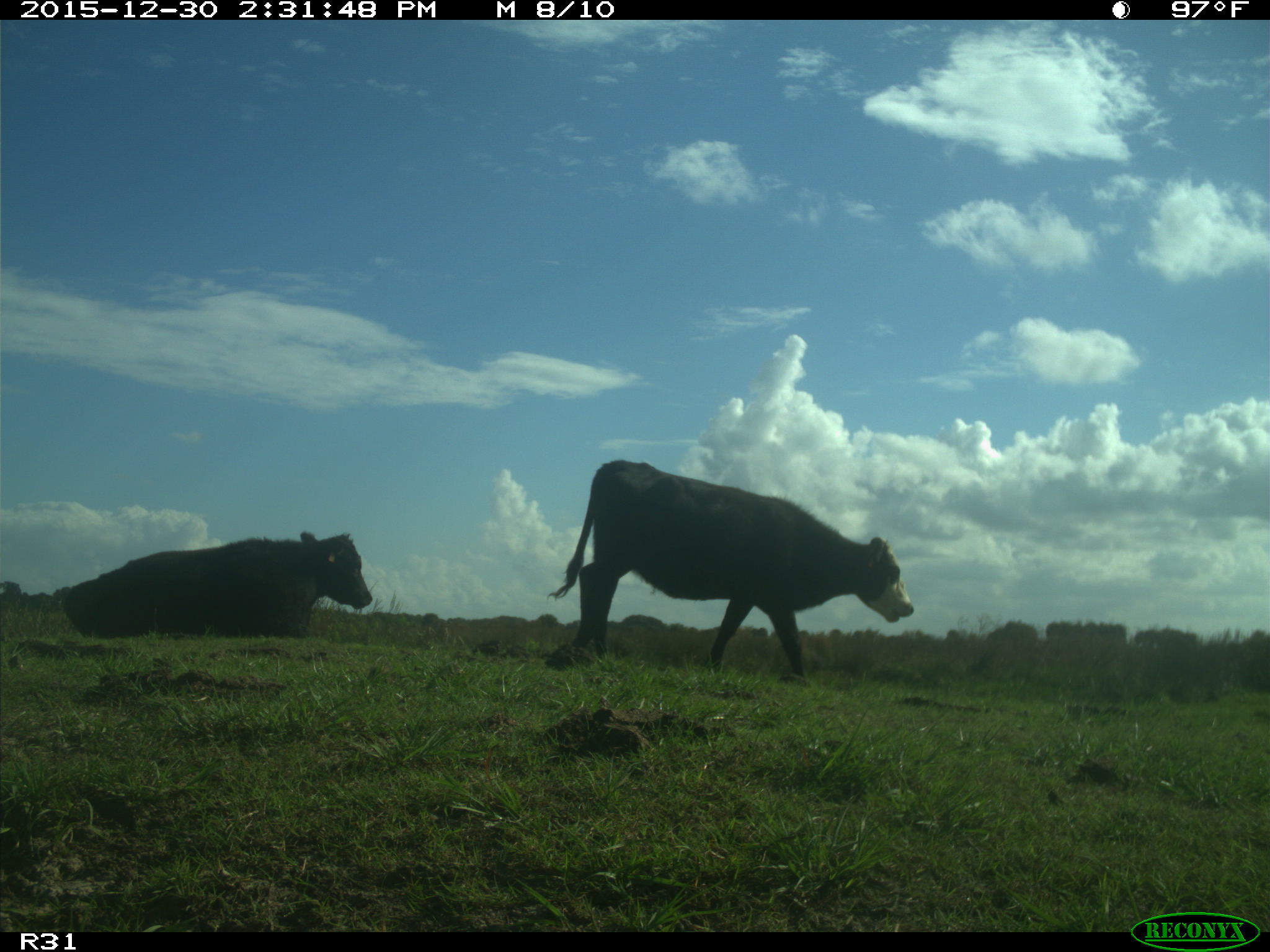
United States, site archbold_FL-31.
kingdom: Animalia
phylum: Chordata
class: Mammalia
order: Artiodactyla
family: Bovidae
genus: Bos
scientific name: Bos taurus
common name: domestic cow